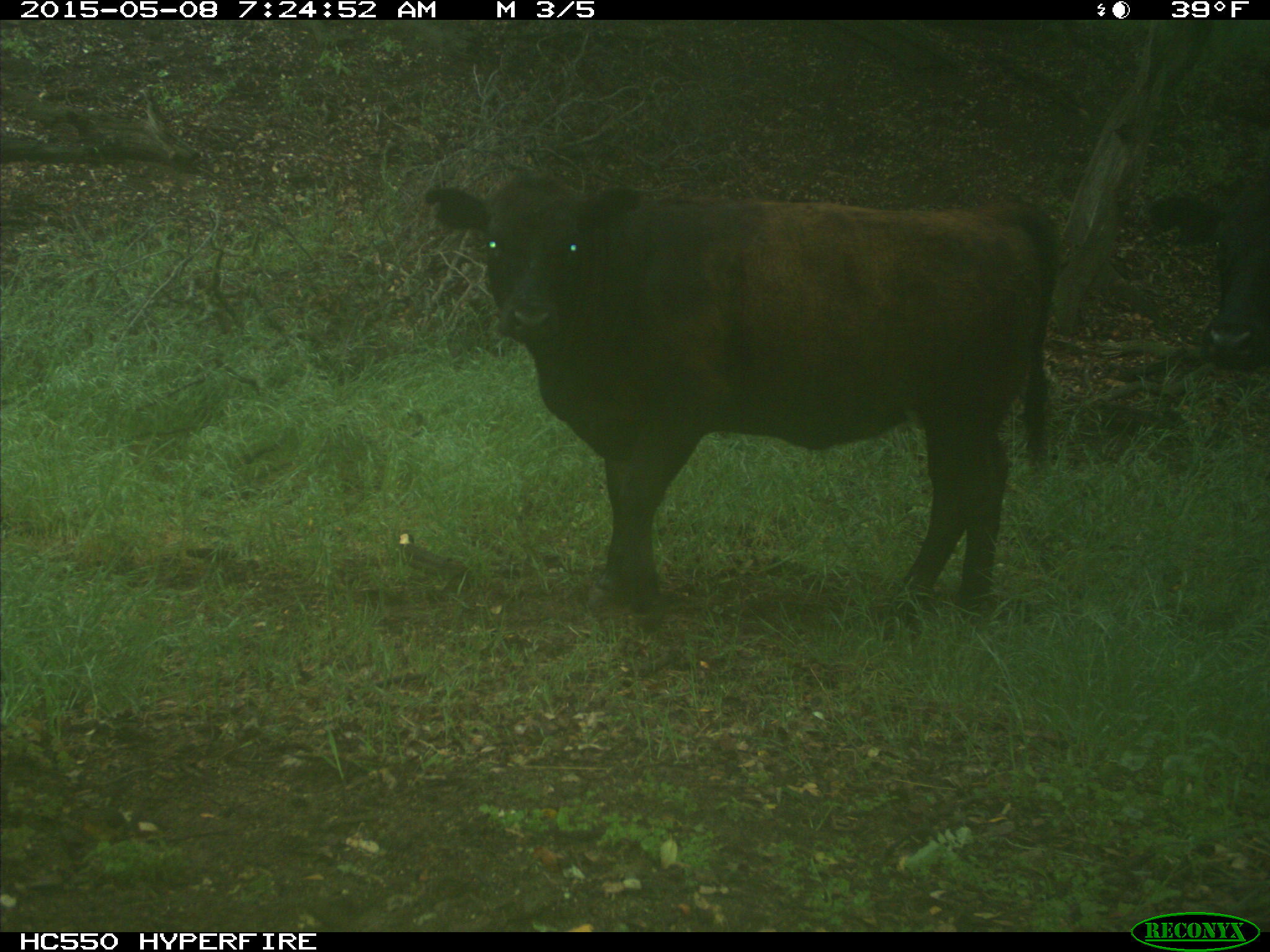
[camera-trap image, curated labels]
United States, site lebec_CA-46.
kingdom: Animalia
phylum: Chordata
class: Mammalia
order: Artiodactyla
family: Bovidae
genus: Bos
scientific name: Bos taurus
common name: domestic cow